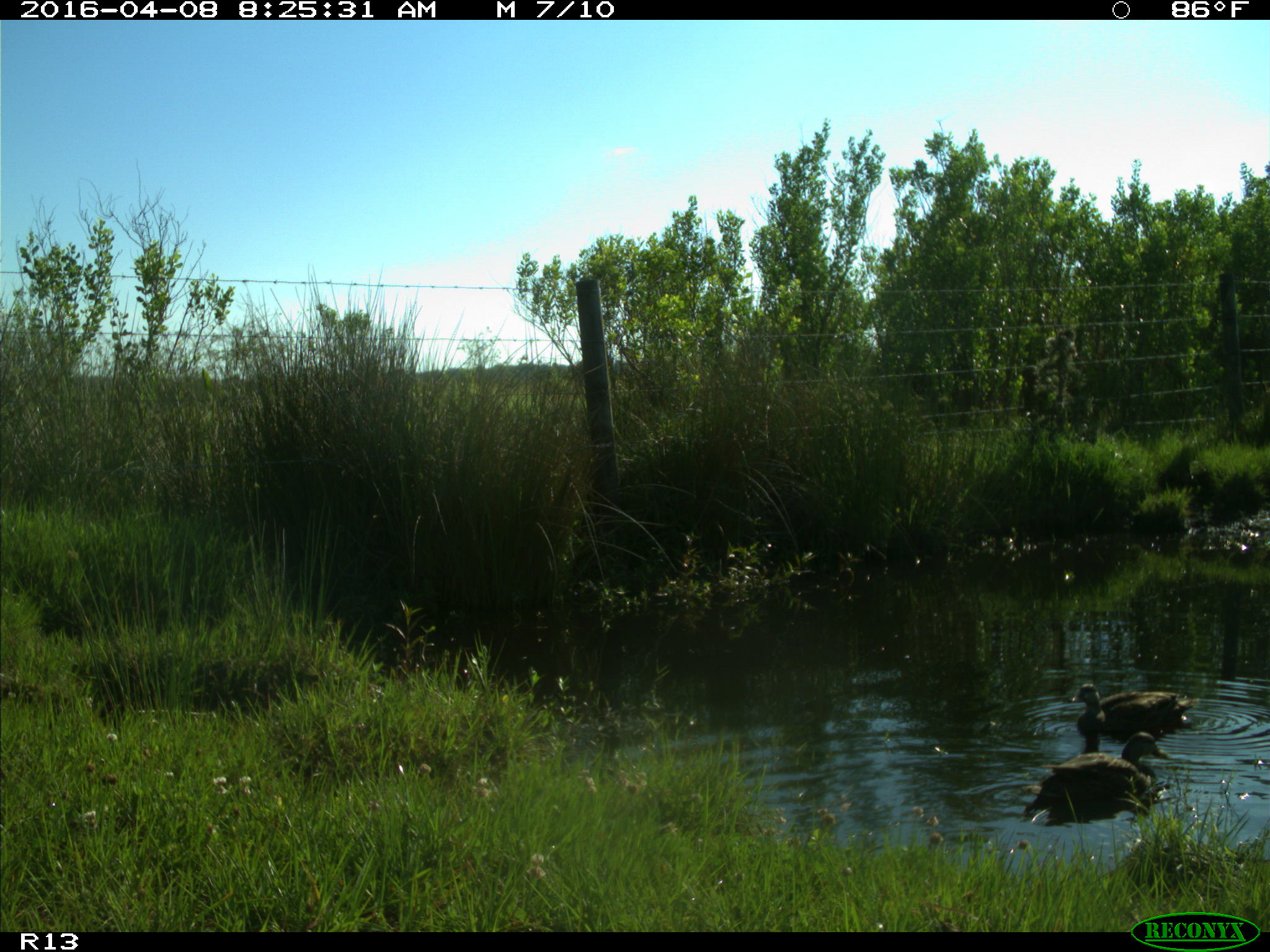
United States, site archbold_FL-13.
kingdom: Animalia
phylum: Chordata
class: Aves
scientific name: Aves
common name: birds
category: unidentified bird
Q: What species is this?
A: Unidentified bird (birds) (Aves).